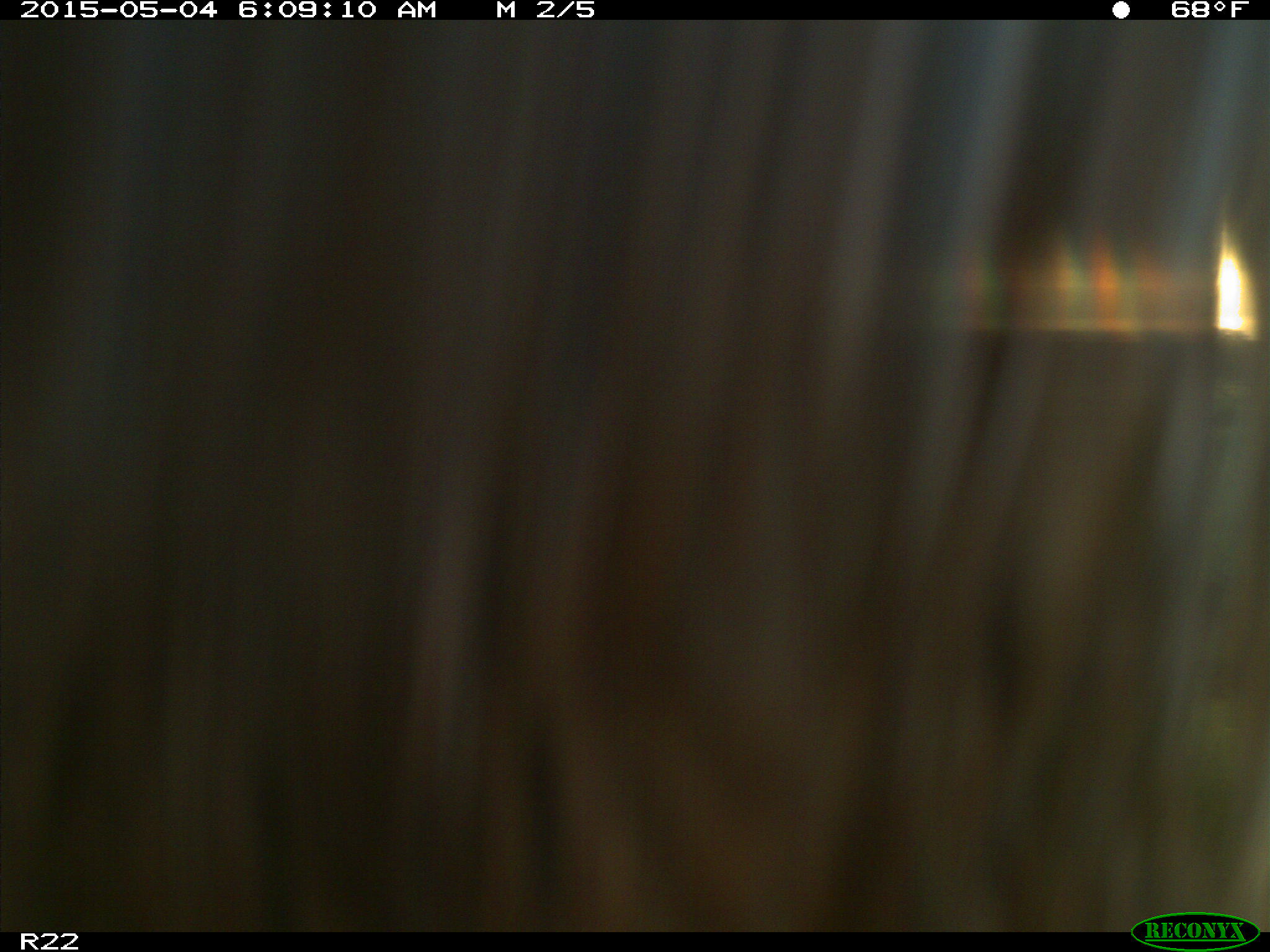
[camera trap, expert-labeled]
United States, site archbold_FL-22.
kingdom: Animalia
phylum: Chordata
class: Mammalia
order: Artiodactyla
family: Bovidae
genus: Bos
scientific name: Bos taurus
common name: domestic cow